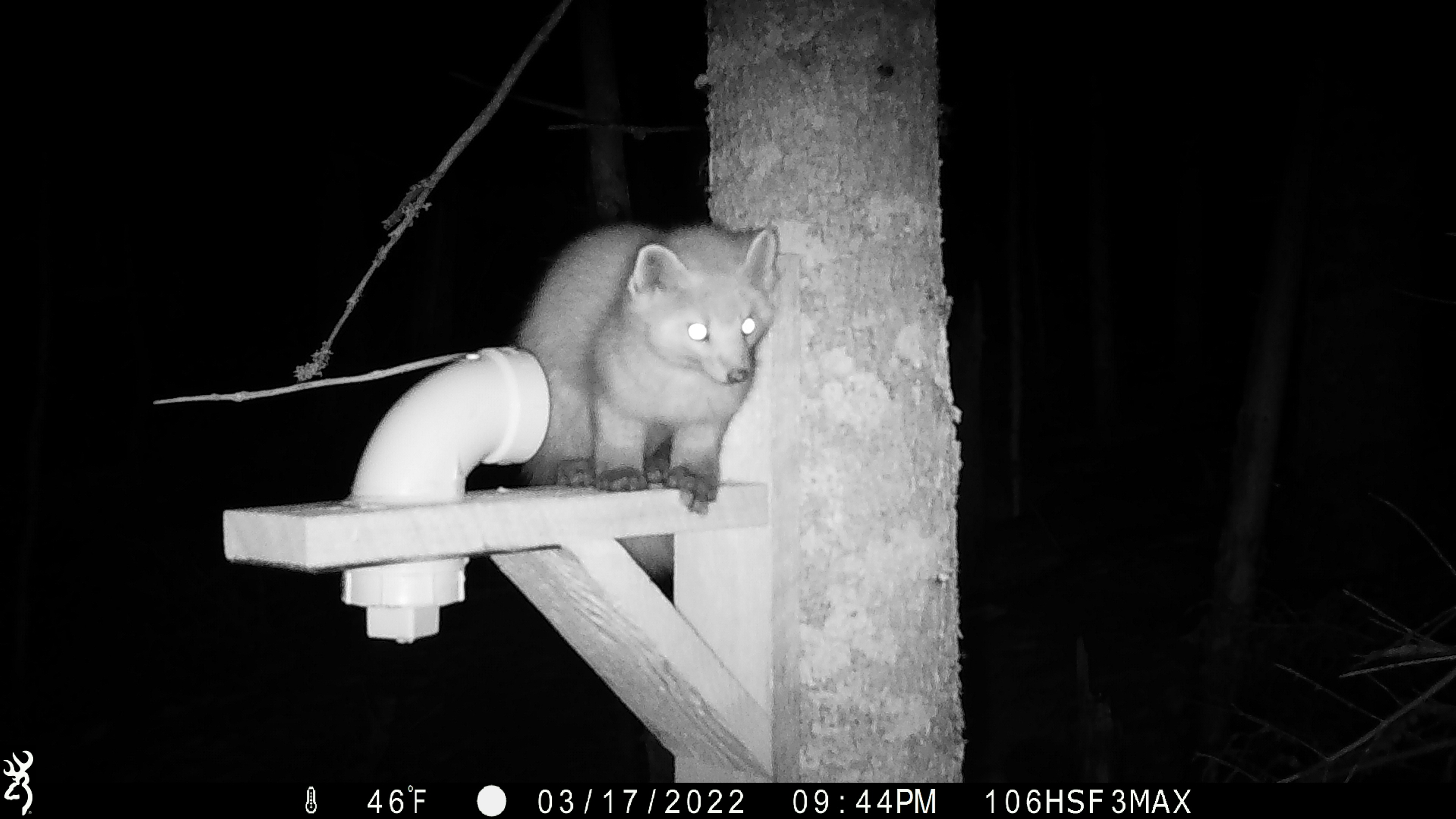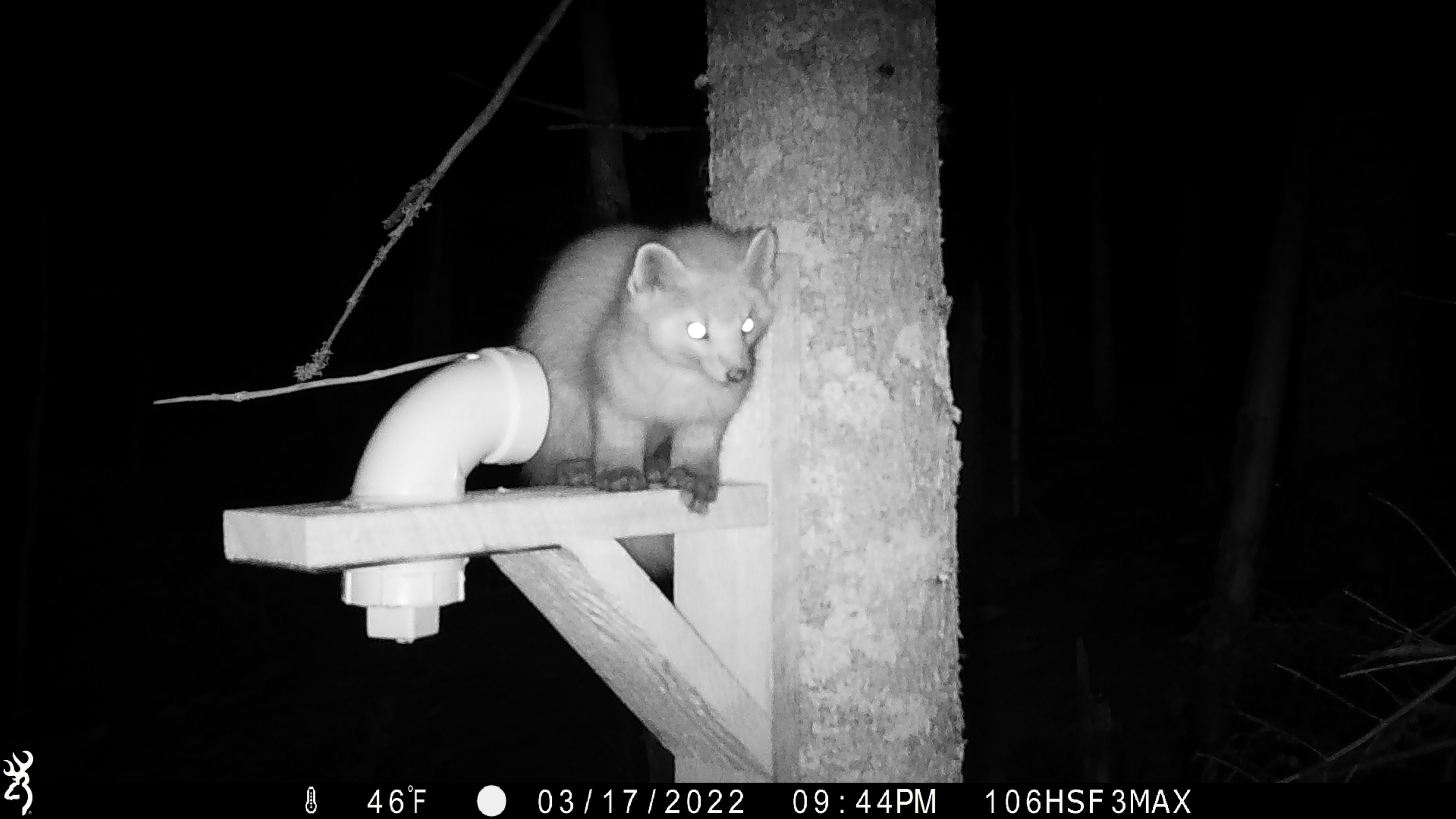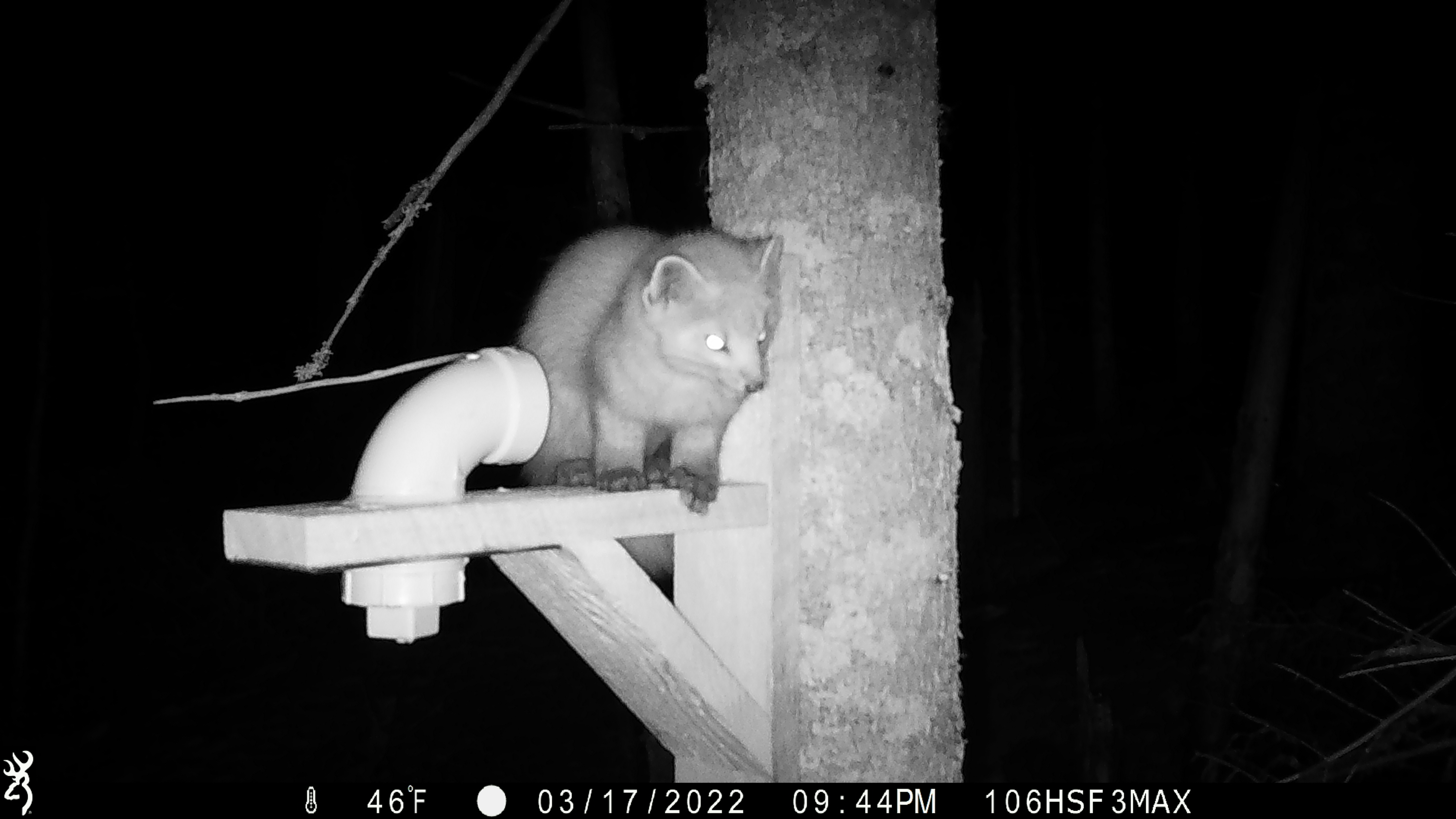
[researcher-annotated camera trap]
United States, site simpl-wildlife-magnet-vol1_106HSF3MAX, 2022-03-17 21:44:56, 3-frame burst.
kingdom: Animalia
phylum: Chordata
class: Mammalia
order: Carnivora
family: Mustelidae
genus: Martes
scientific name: Martes americana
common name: american marten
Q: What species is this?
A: American marten (Martes americana).